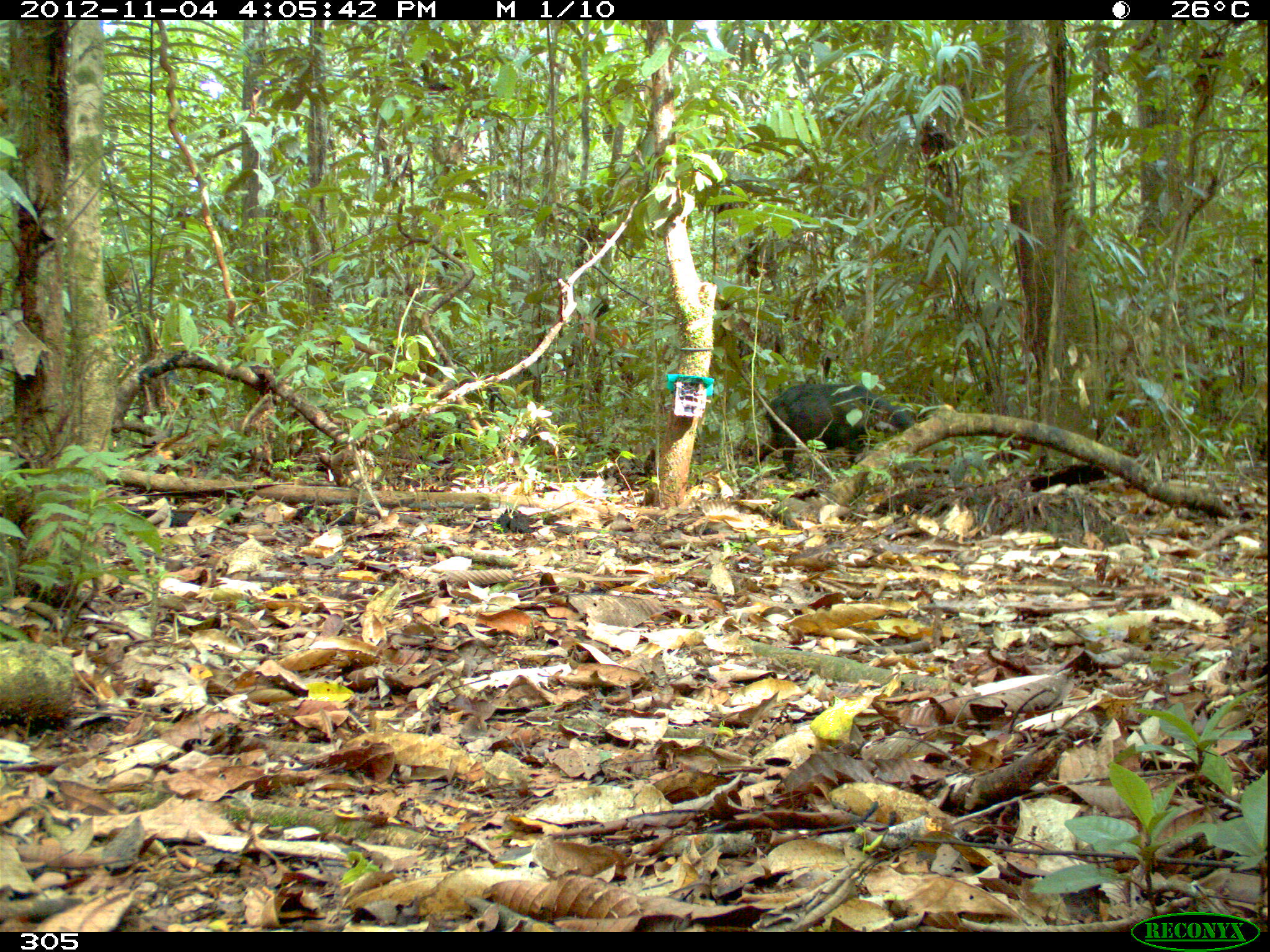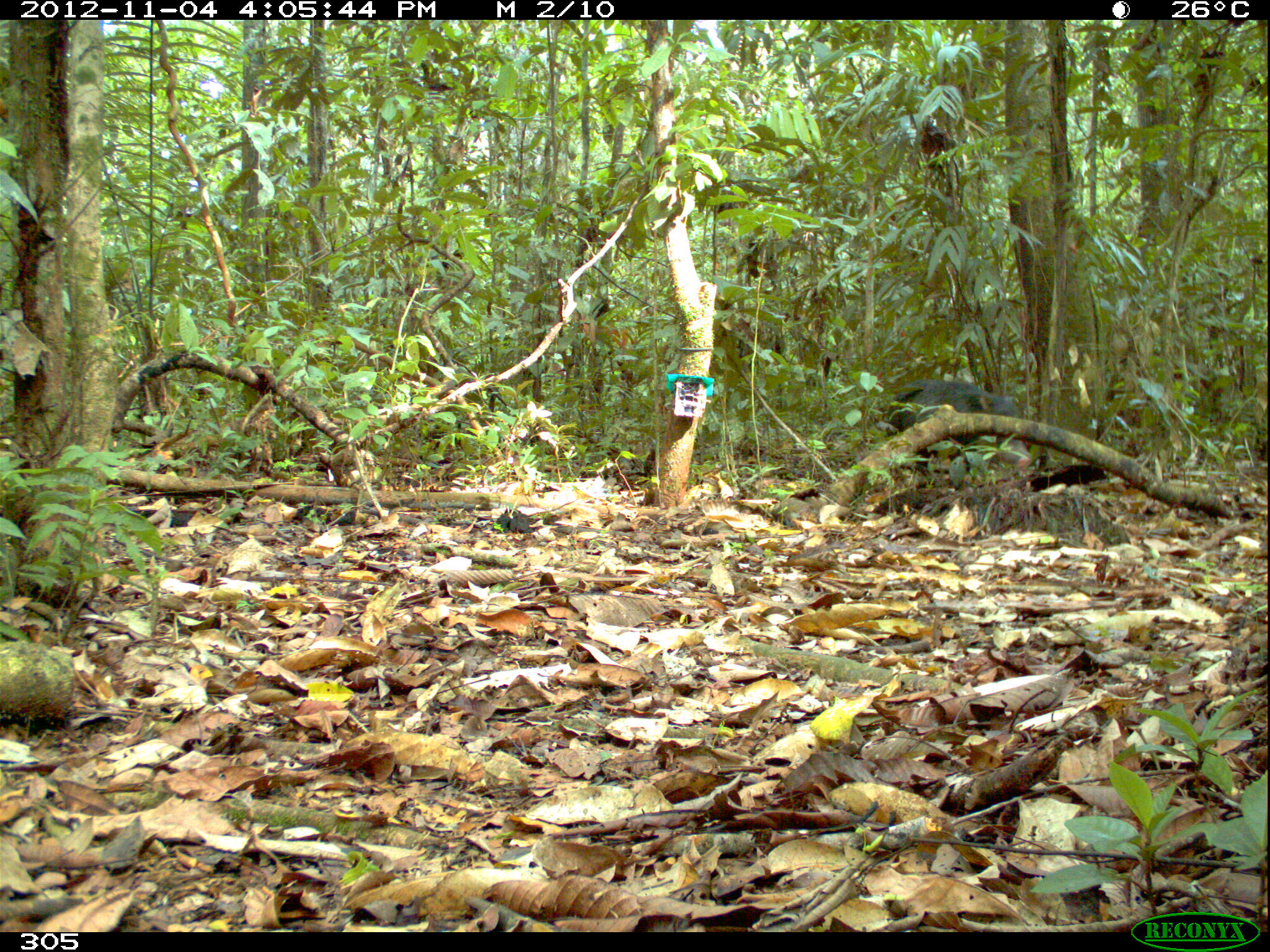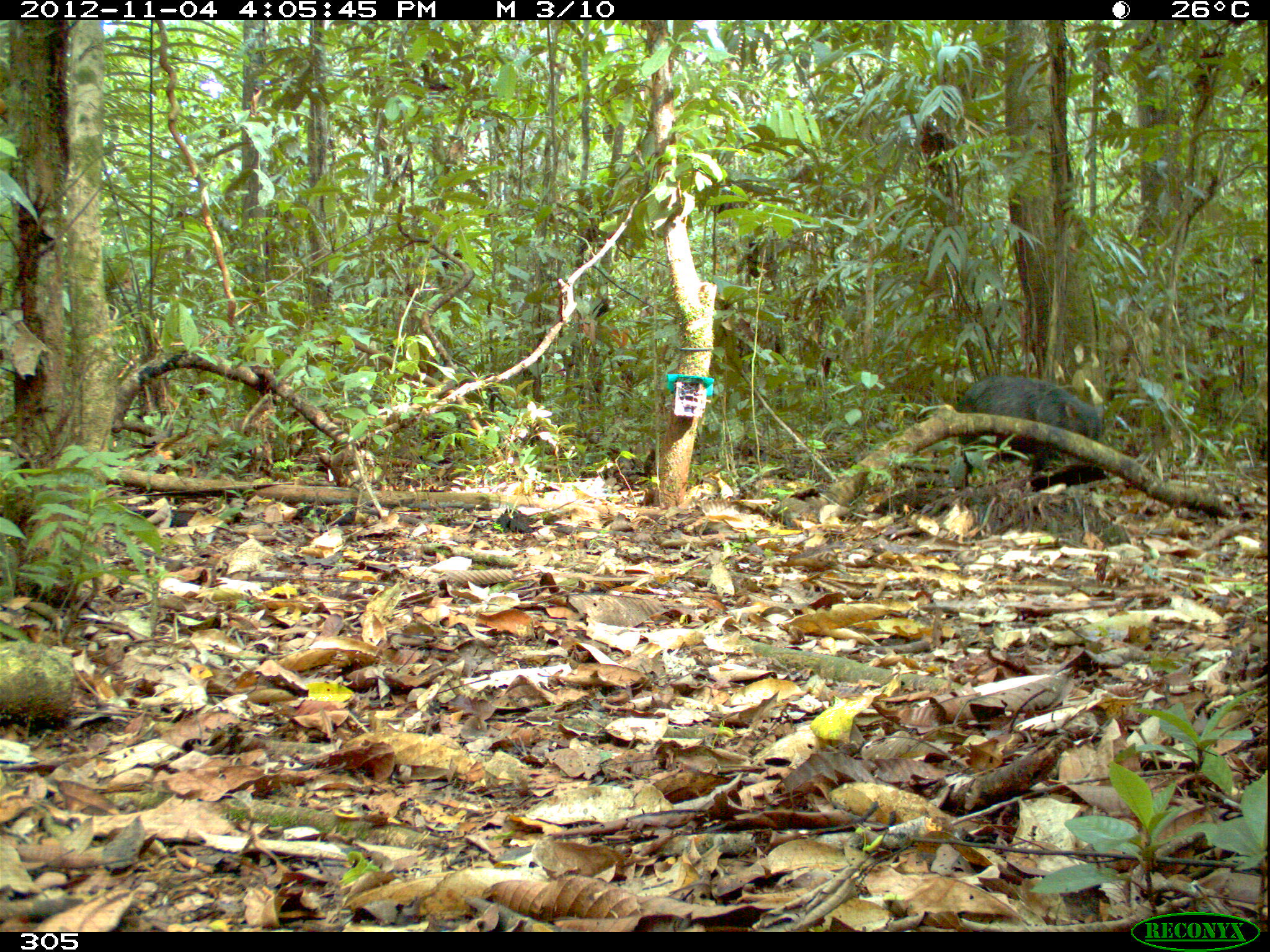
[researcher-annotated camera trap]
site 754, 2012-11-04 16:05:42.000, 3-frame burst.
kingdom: Animalia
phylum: Chordata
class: Mammalia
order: Artiodactyla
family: Tayassuidae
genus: Tayassu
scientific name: Tayassu pecari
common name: white-lipped peccary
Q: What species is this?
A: Tayassu pecari (white-lipped peccary).